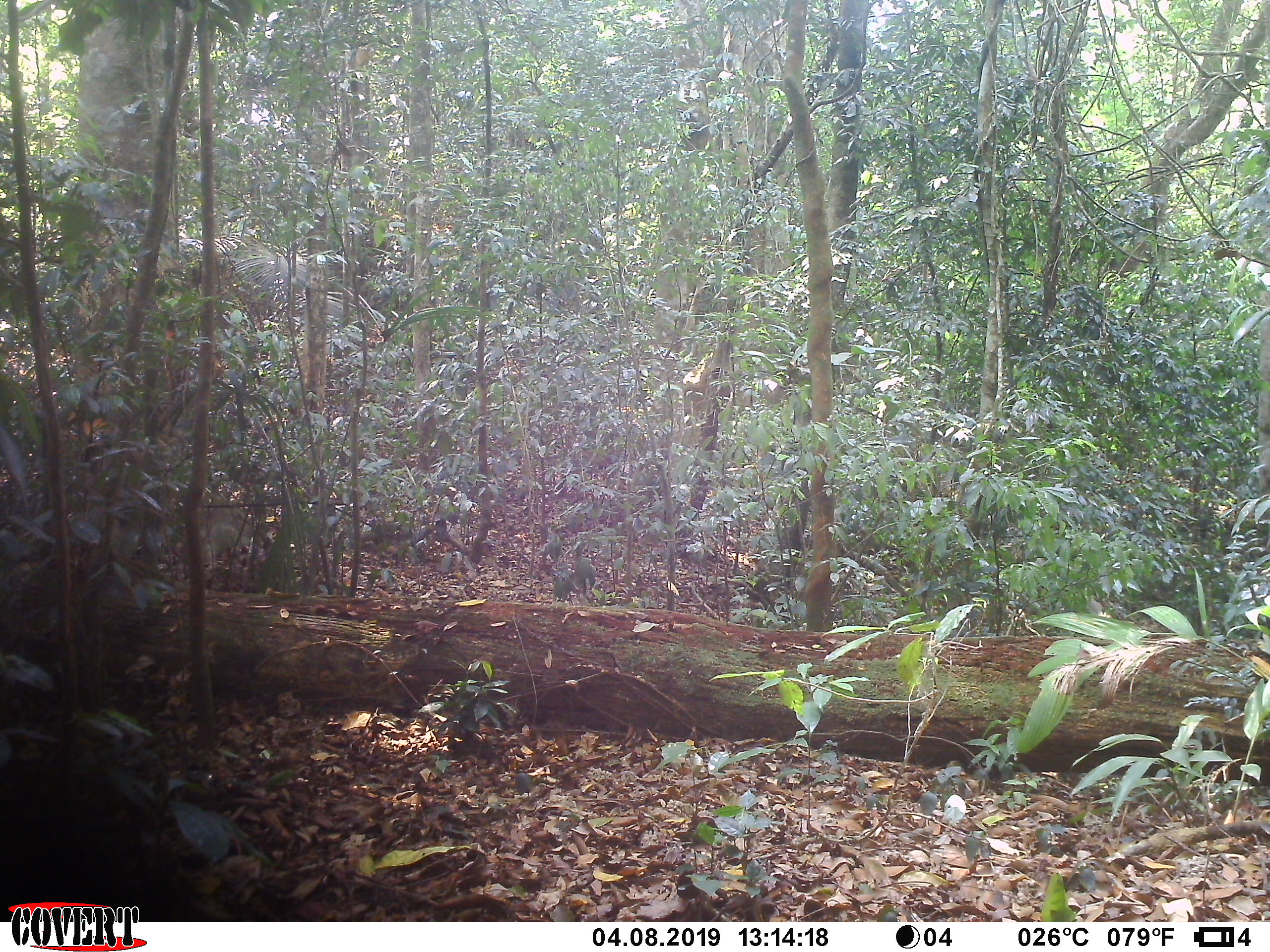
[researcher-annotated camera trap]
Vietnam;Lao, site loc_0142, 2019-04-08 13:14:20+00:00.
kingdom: Animalia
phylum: Chordata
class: Mammalia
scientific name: Mammalia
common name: mammal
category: unidentified small mammal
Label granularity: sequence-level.